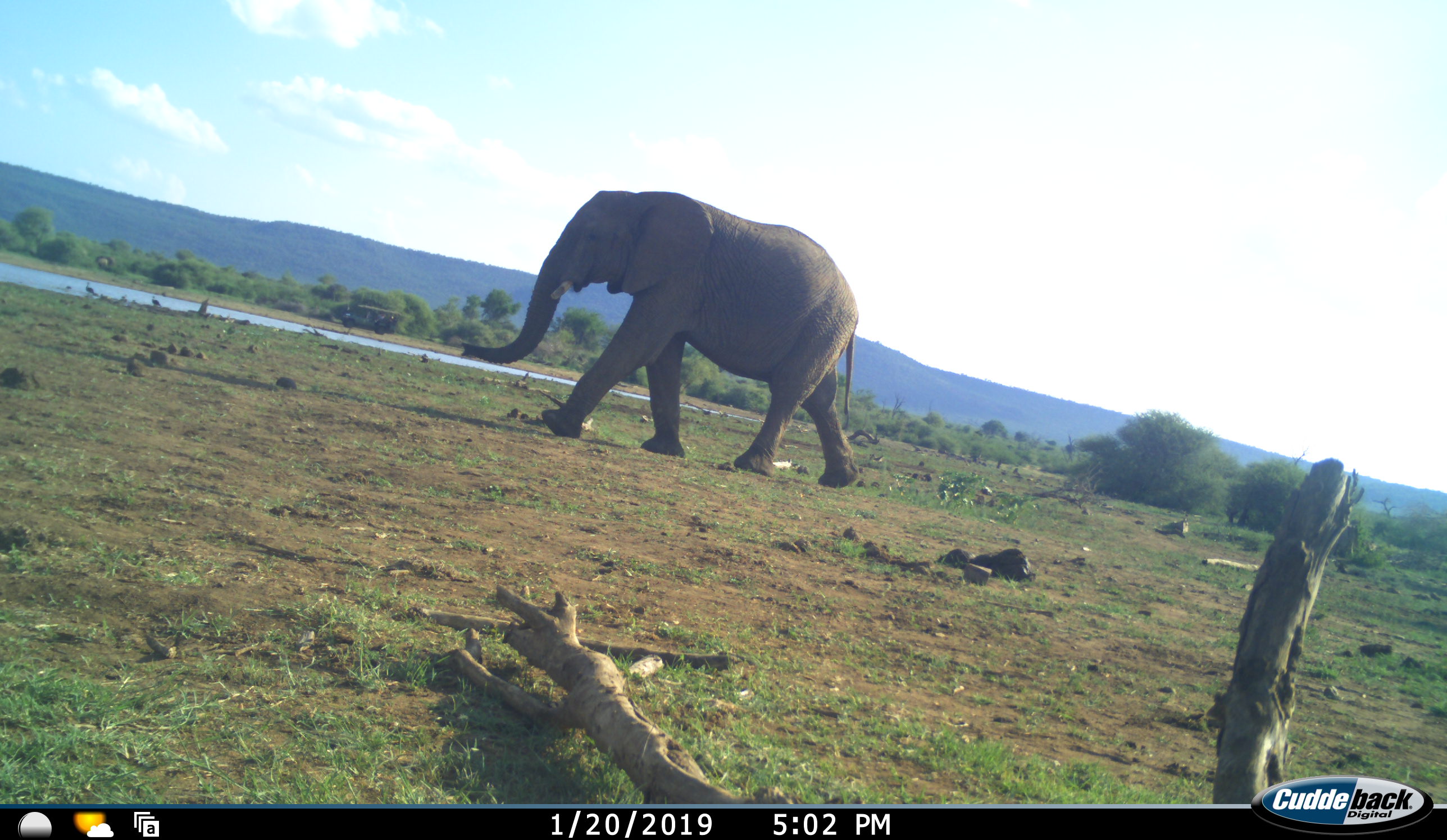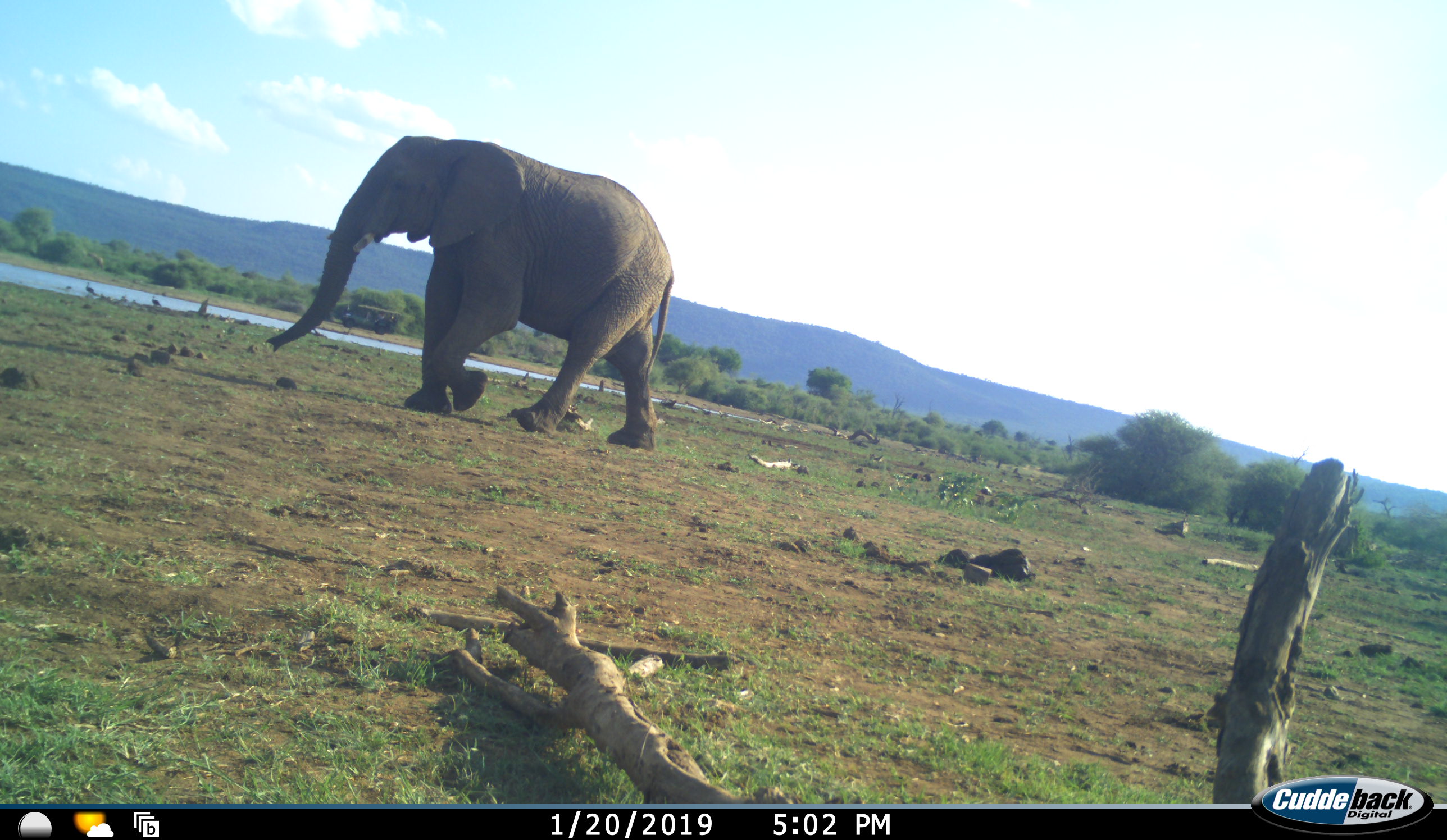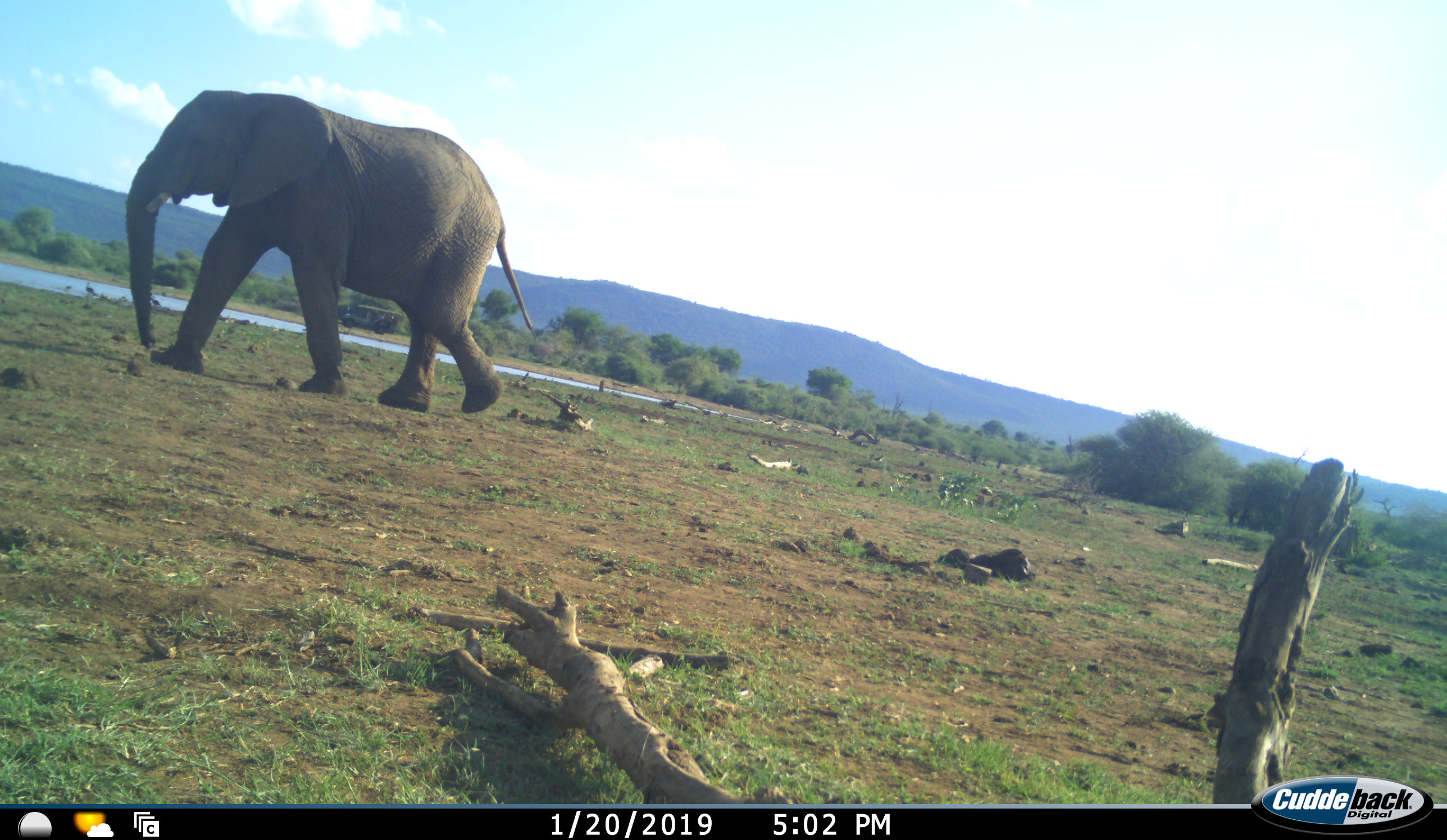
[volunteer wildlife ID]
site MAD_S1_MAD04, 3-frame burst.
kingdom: Animalia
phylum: Chordata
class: Mammalia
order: Proboscidea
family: Elephantidae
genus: Loxodonta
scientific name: Loxodonta africana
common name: african bush elephant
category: elephant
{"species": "elephant (african bush elephant) (Loxodonta africana)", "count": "1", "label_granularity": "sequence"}